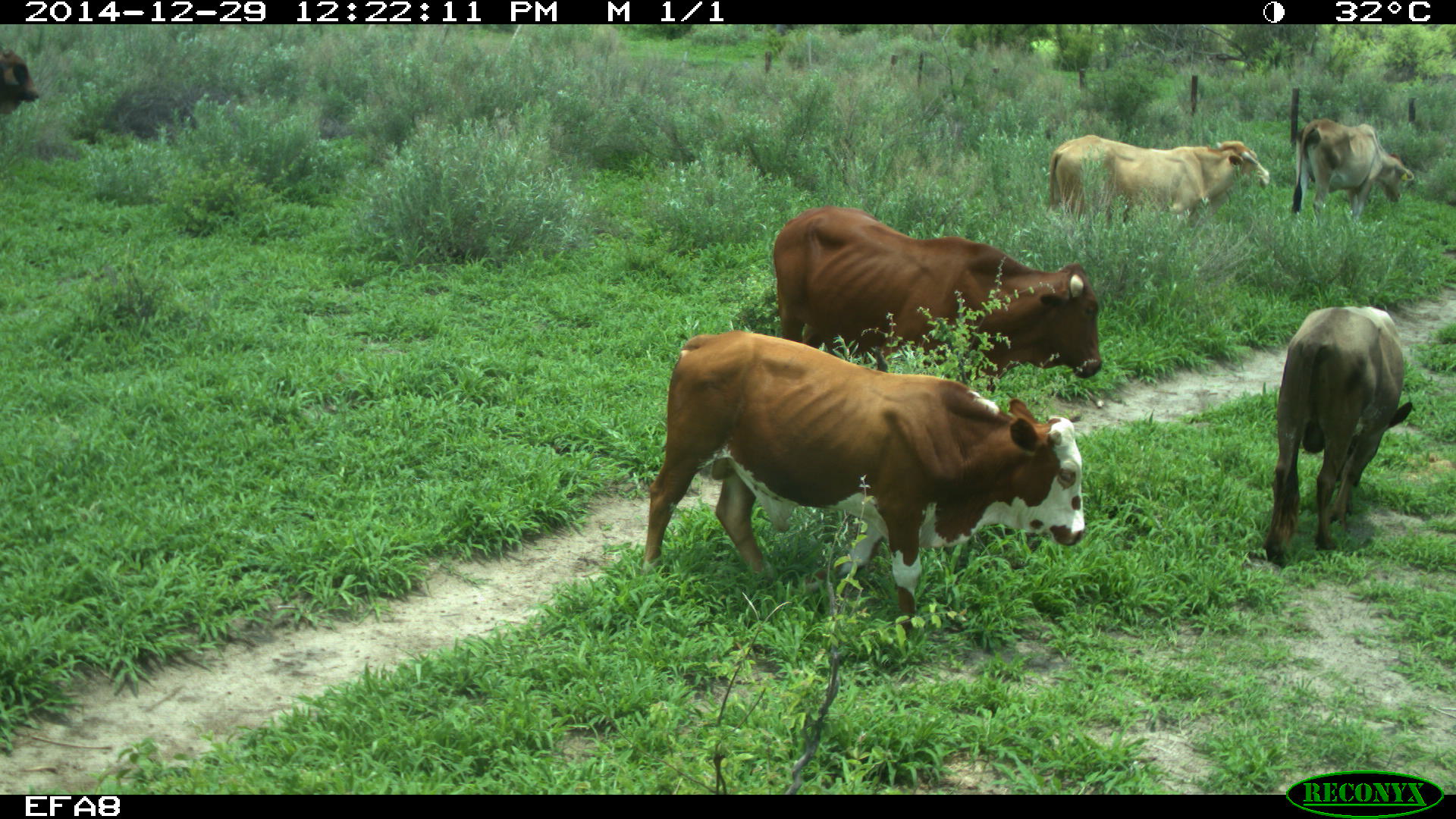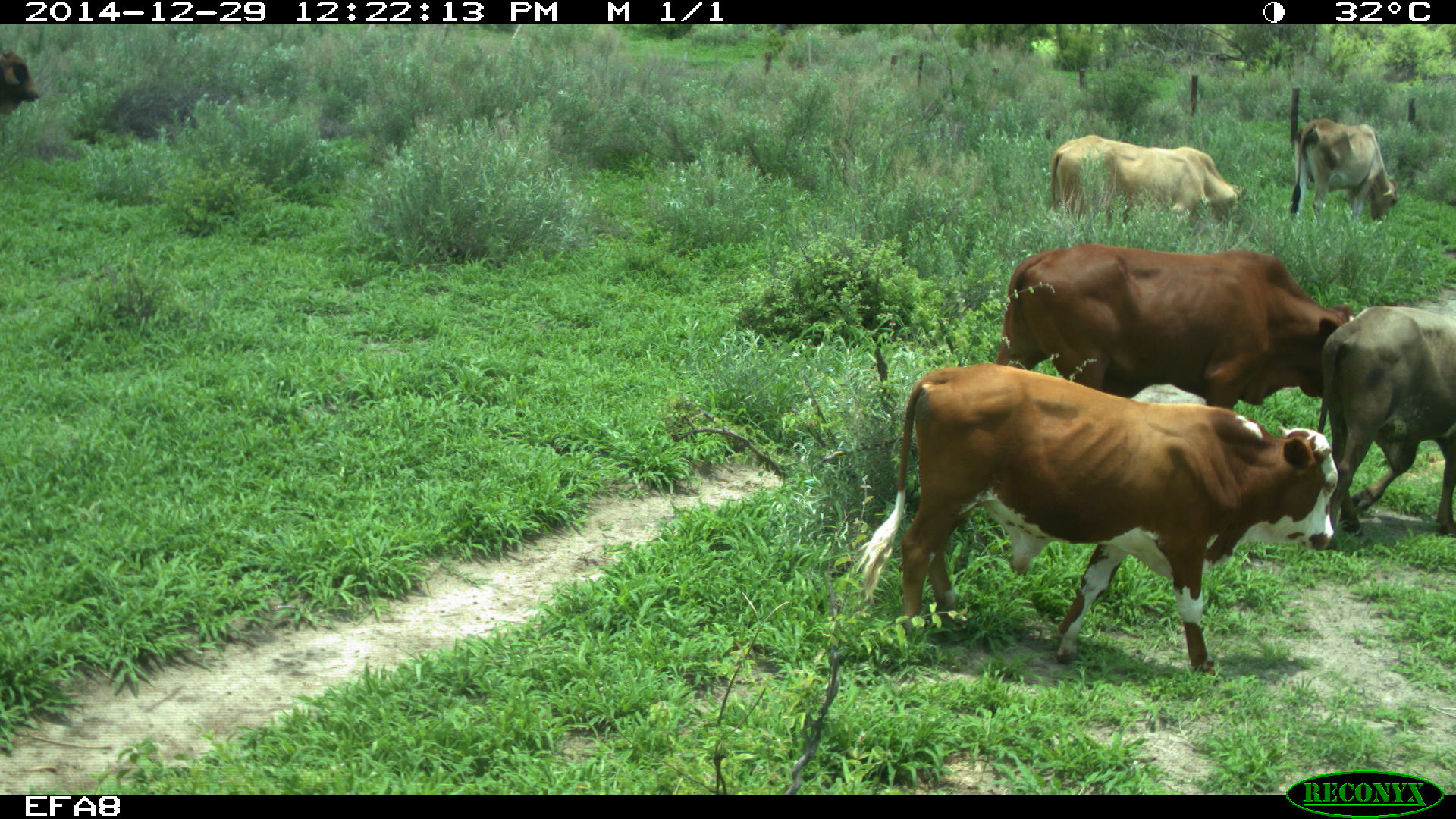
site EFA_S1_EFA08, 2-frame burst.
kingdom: Animalia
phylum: Chordata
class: Mammalia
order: Artiodactyla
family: Bovidae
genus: Bos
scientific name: Bos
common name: cattle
Cattle (Bos), count 5. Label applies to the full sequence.